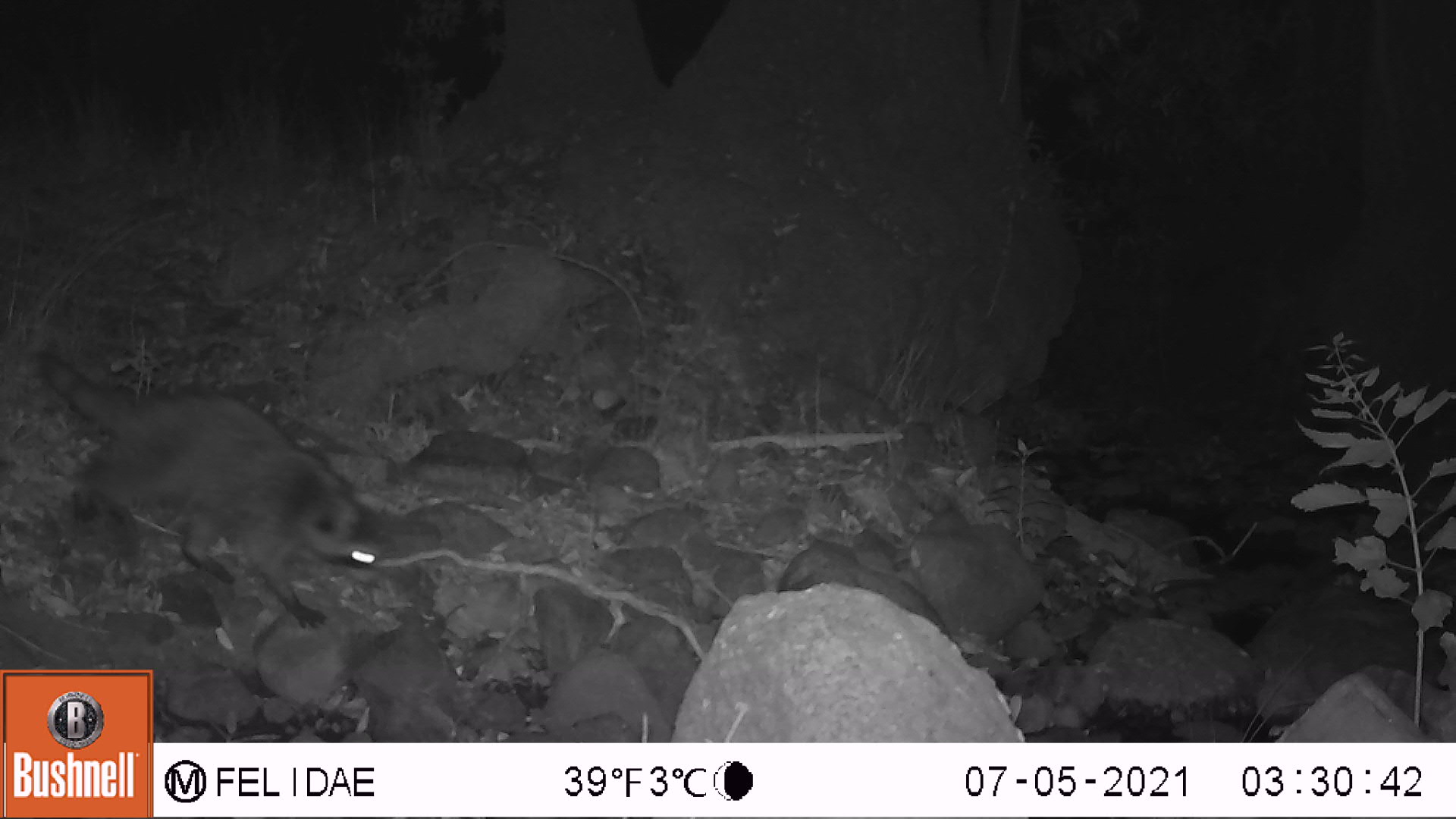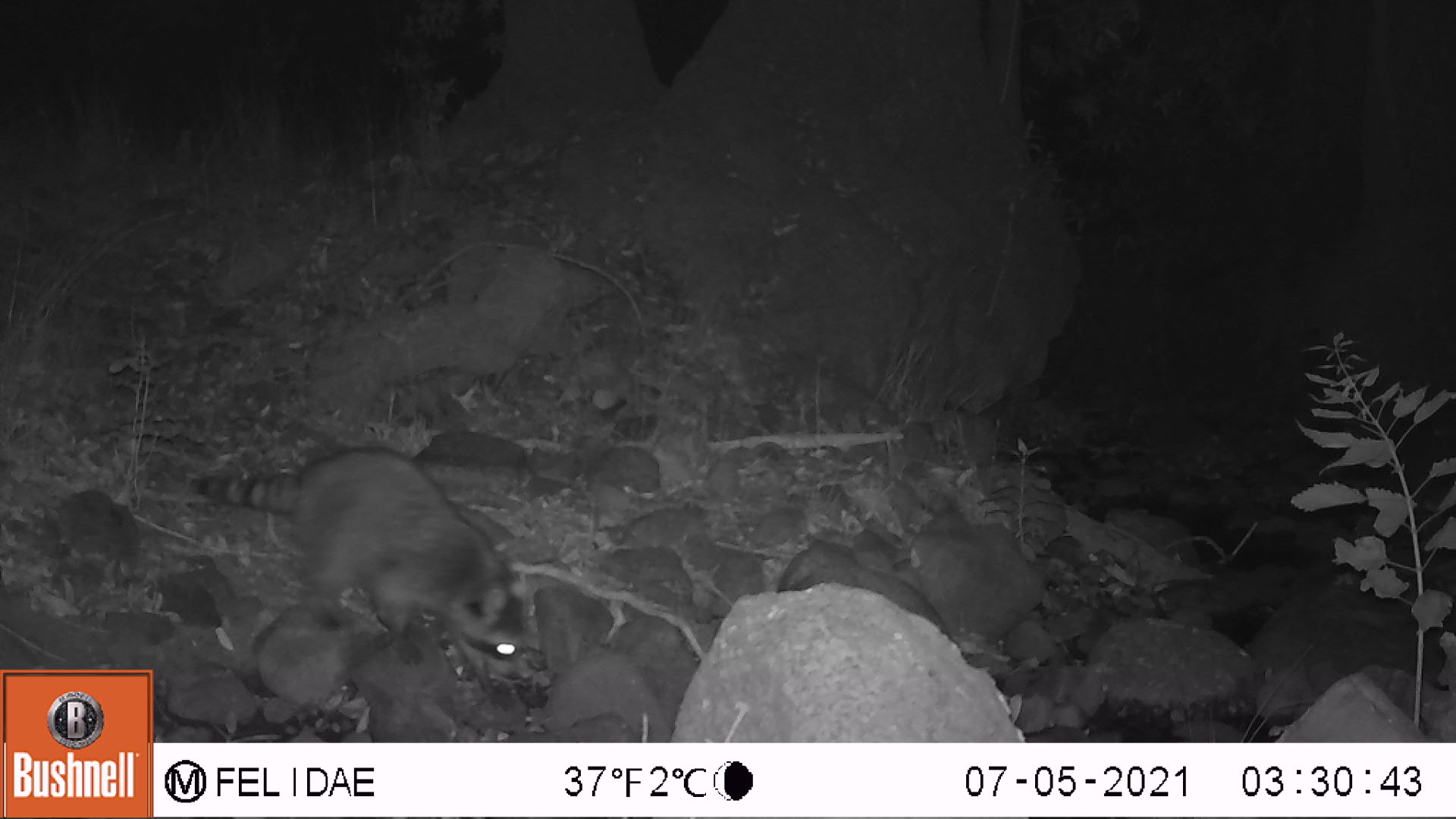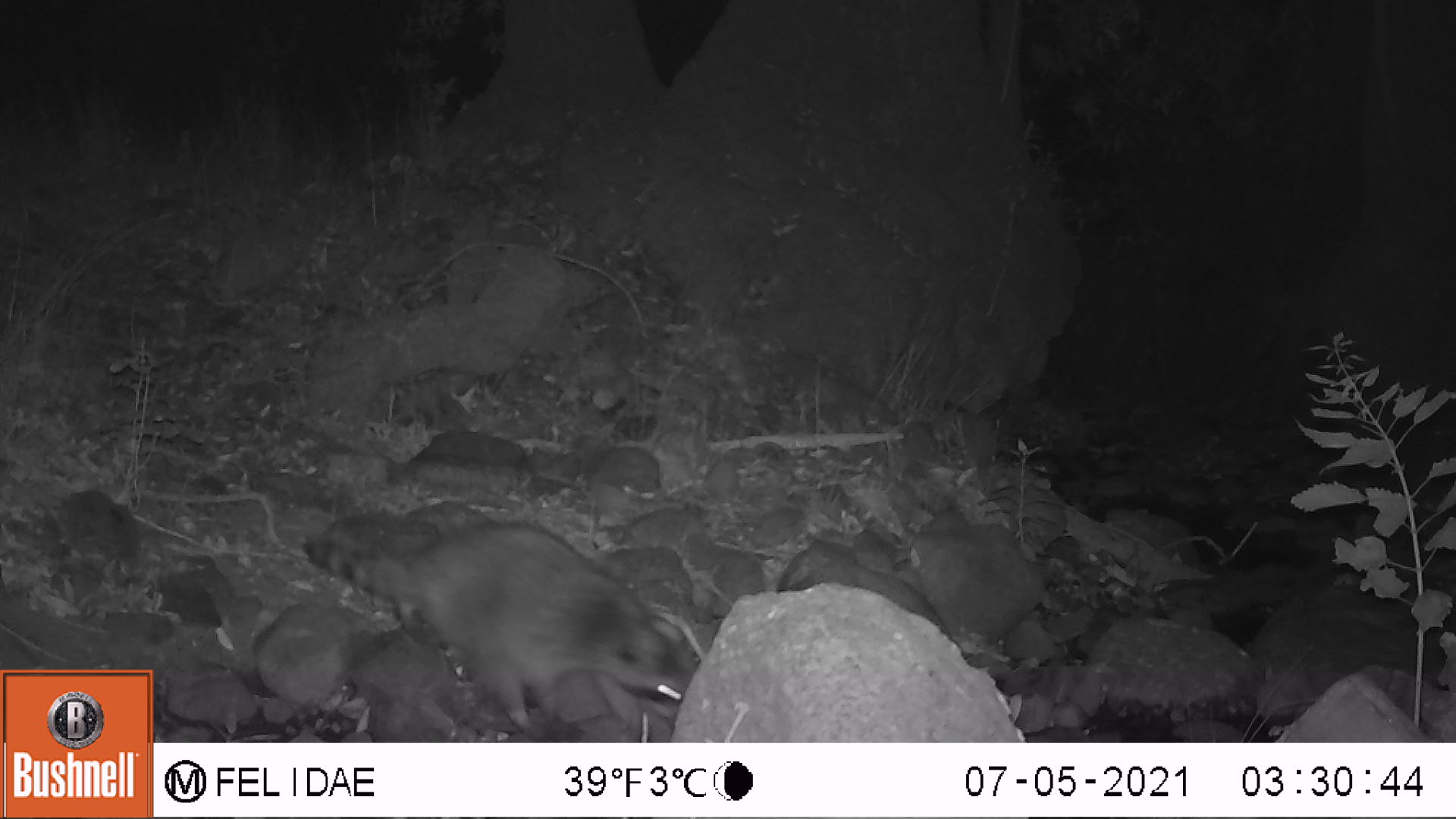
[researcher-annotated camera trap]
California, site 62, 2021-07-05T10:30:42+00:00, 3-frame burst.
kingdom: Animalia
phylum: Chordata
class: Mammalia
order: Carnivora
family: Procyonidae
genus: Procyon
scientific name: Procyon lotor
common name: raccoon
Raccoon (Procyon lotor).